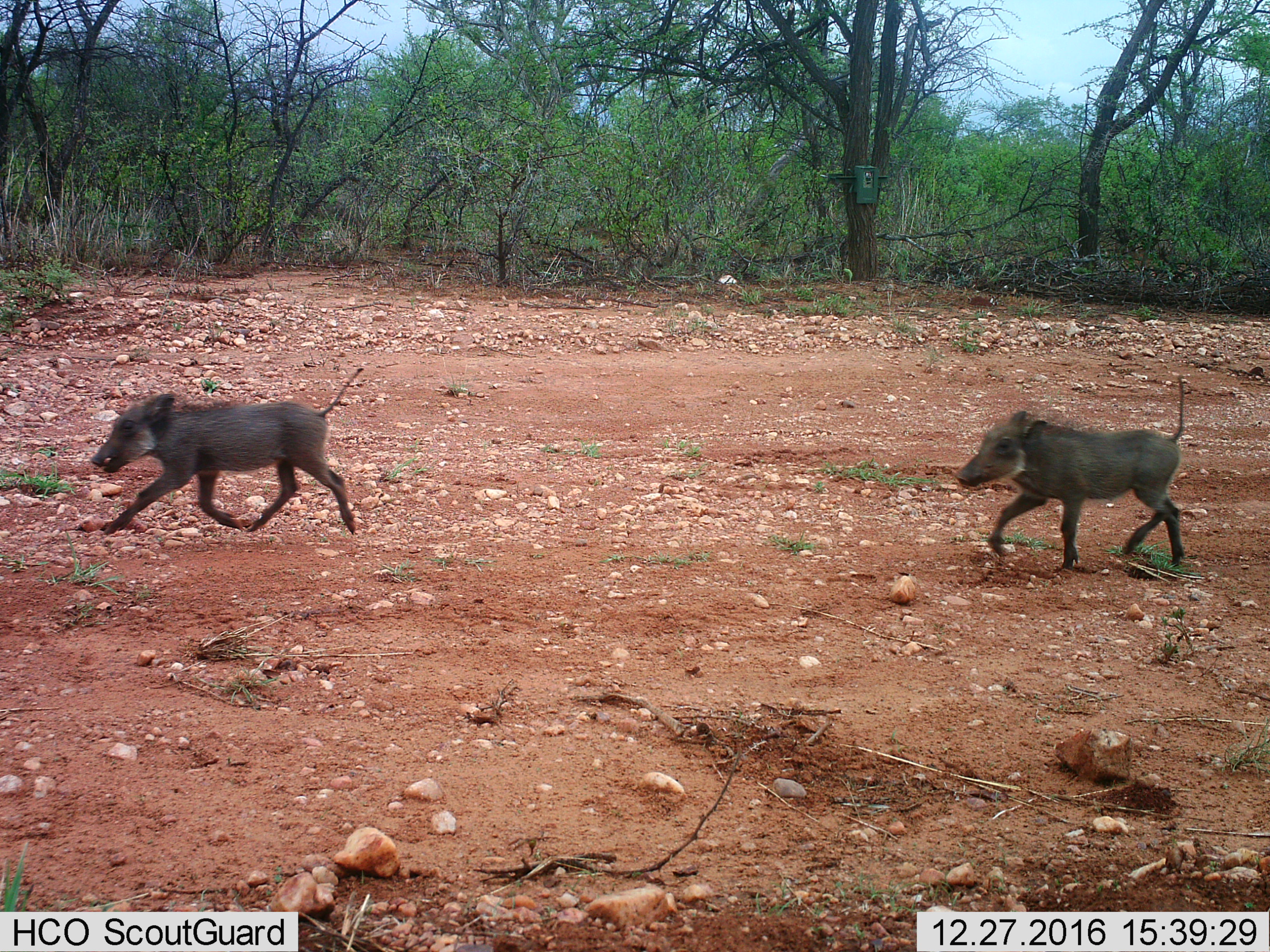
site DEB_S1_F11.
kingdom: Animalia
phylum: Chordata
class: Mammalia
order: Artiodactyla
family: Suidae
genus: Phacochoerus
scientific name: Phacochoerus africanus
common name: warthog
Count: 2.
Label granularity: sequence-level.